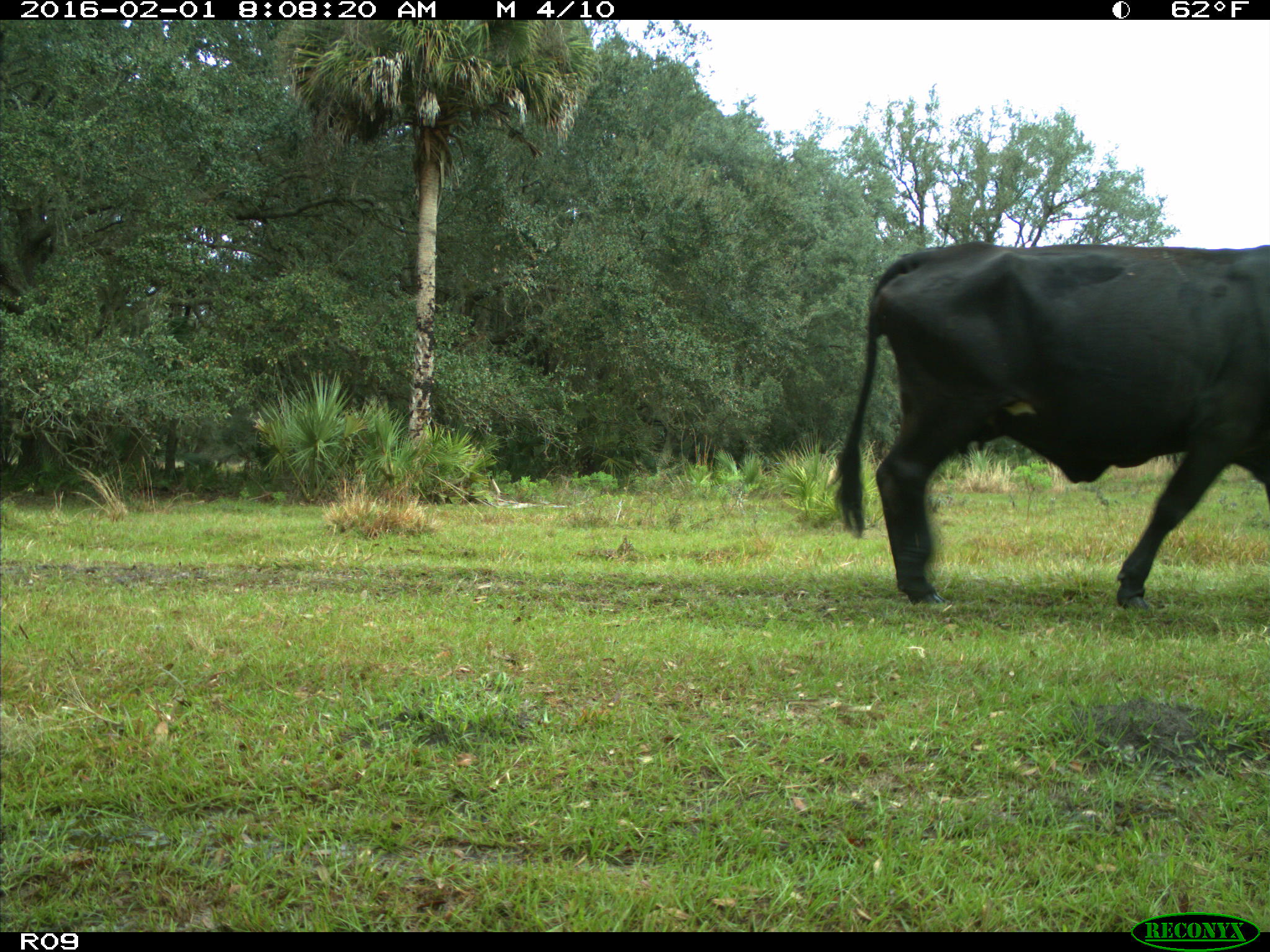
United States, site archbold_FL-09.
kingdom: Animalia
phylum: Chordata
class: Mammalia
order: Artiodactyla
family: Bovidae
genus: Bos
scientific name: Bos taurus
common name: domestic cow